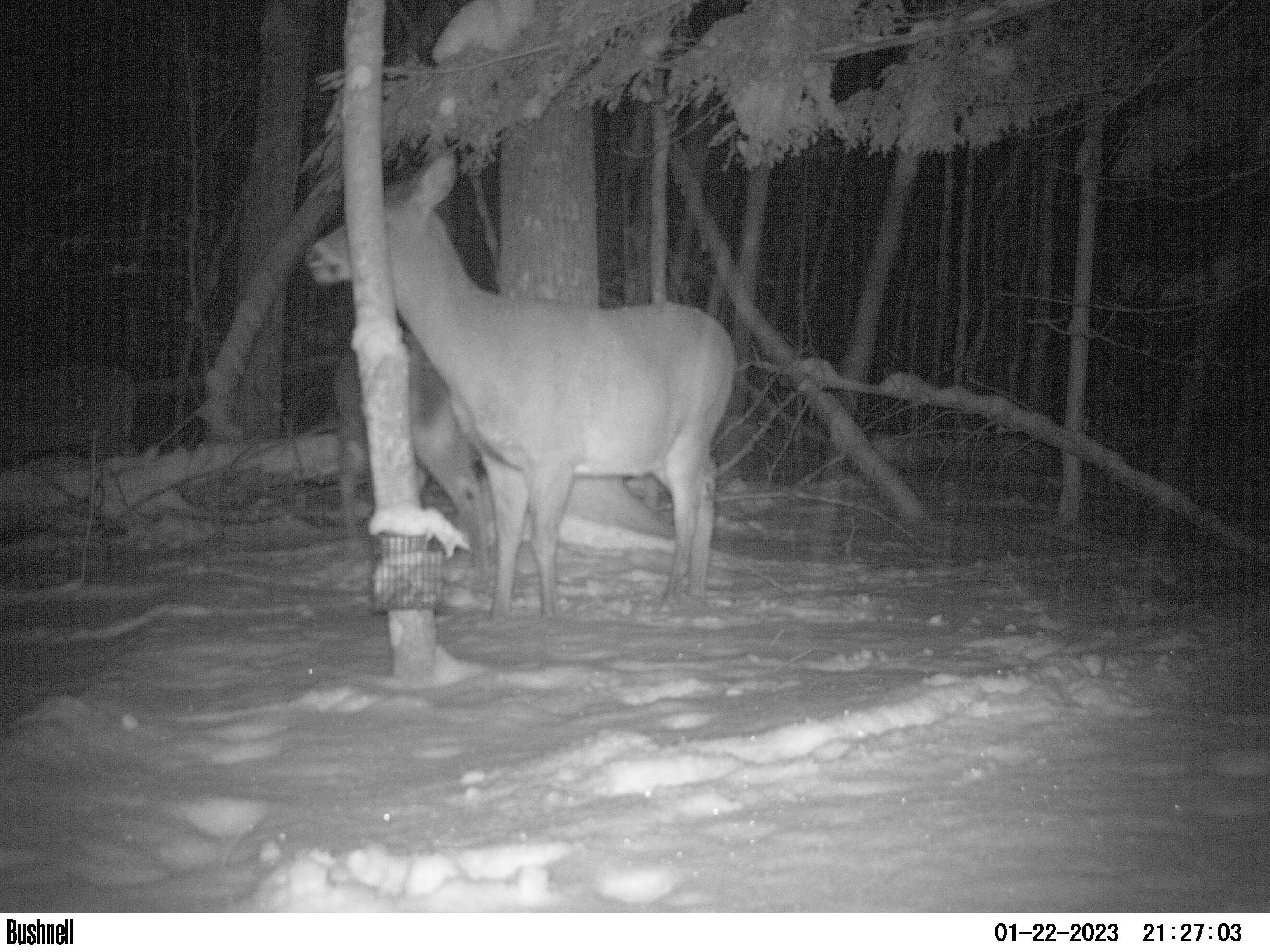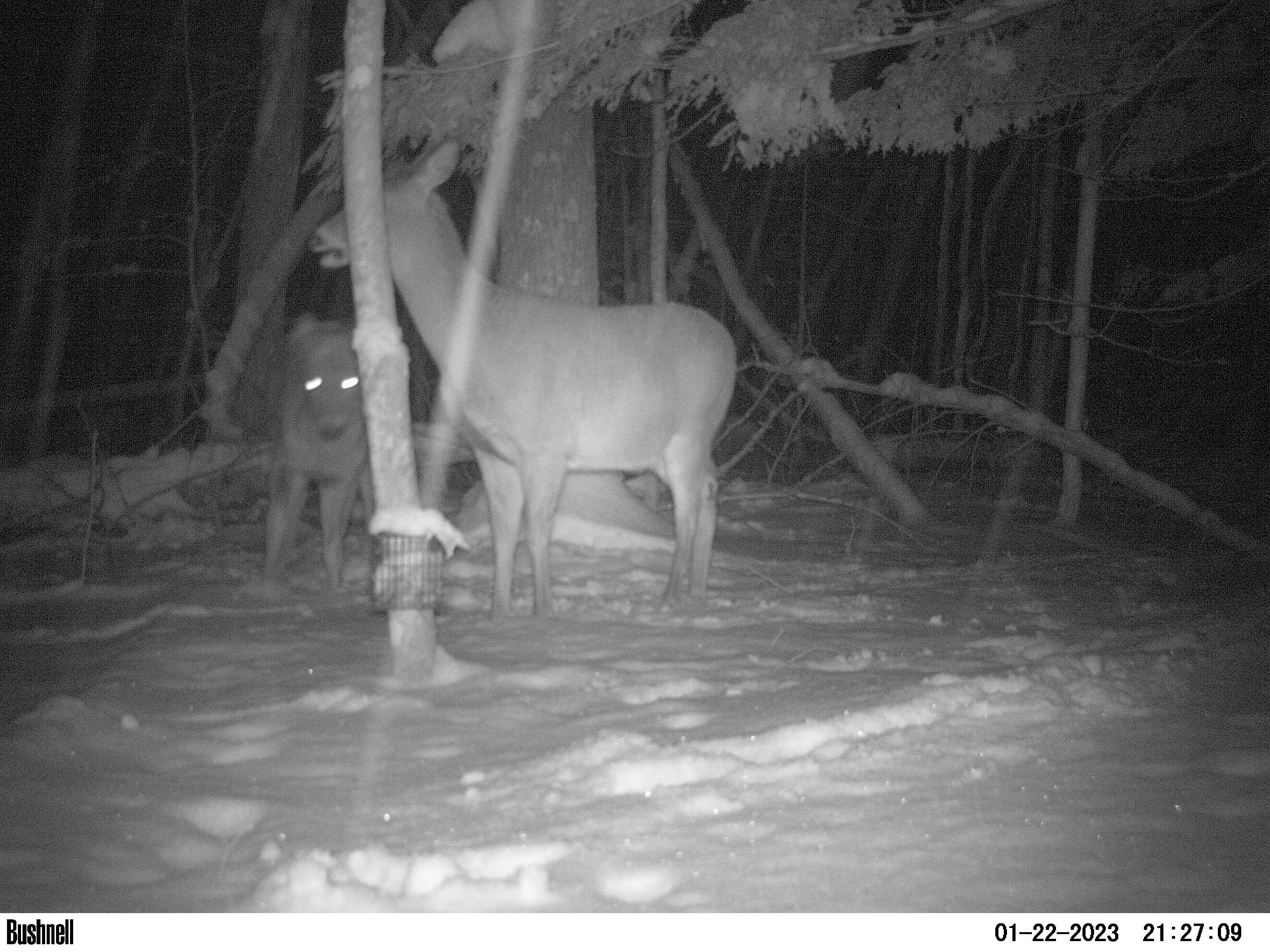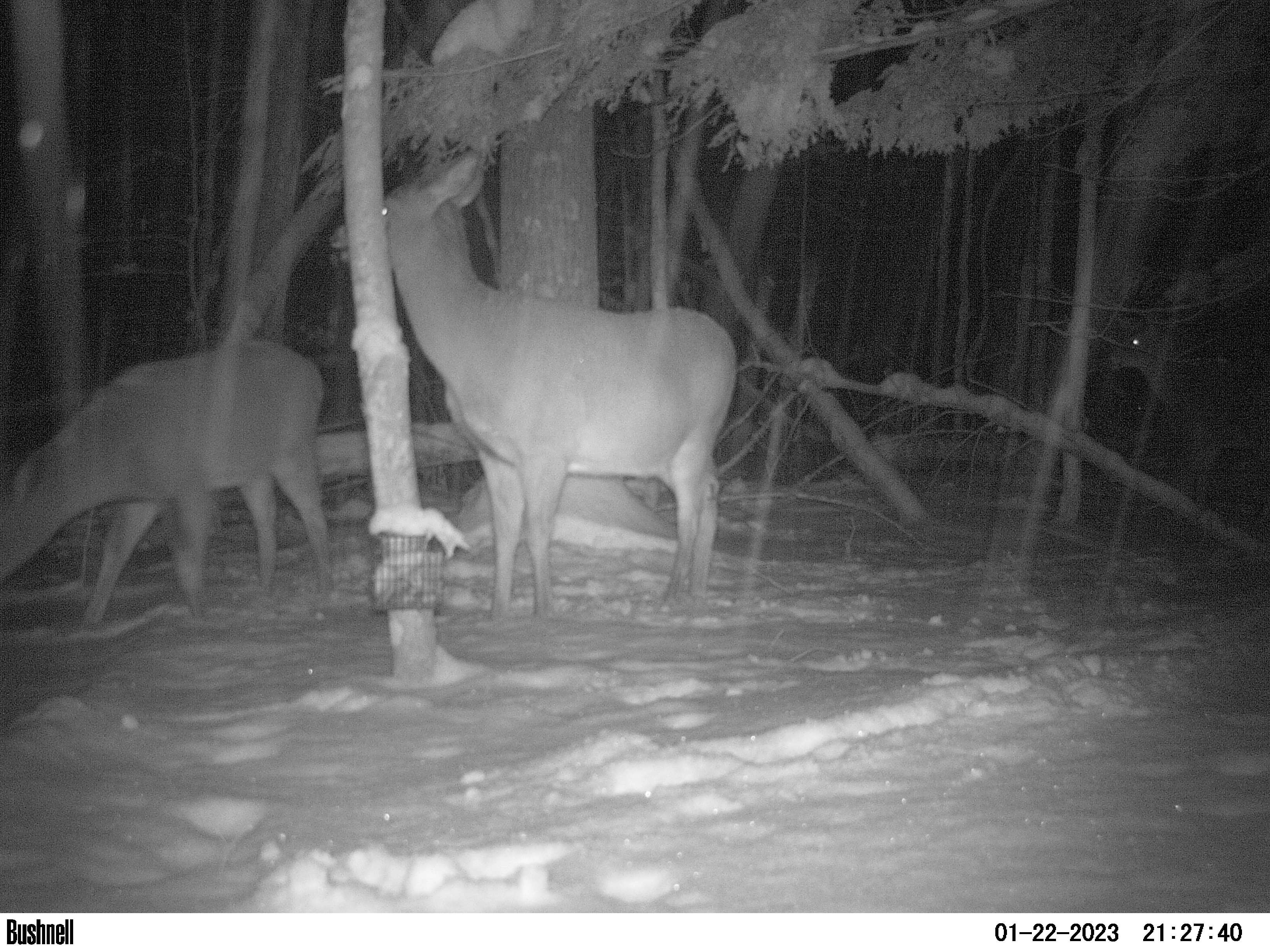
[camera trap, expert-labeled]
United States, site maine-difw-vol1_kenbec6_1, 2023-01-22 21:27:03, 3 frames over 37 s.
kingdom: Animalia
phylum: Chordata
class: Mammalia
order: Artiodactyla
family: Cervidae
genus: Odocoileus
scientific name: Odocoileus virginianus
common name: white-tailed deer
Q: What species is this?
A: White-tailed deer (Odocoileus virginianus).